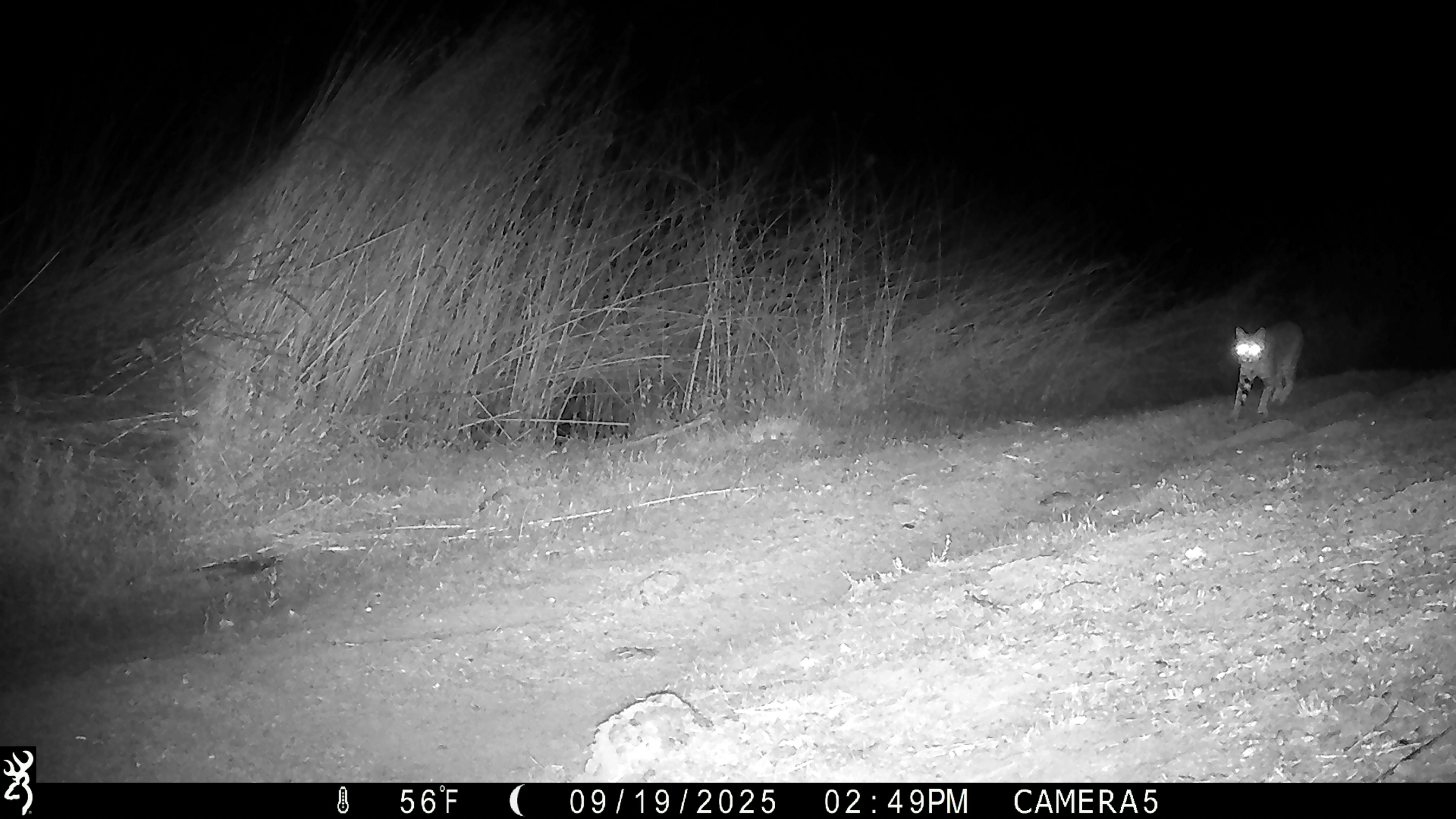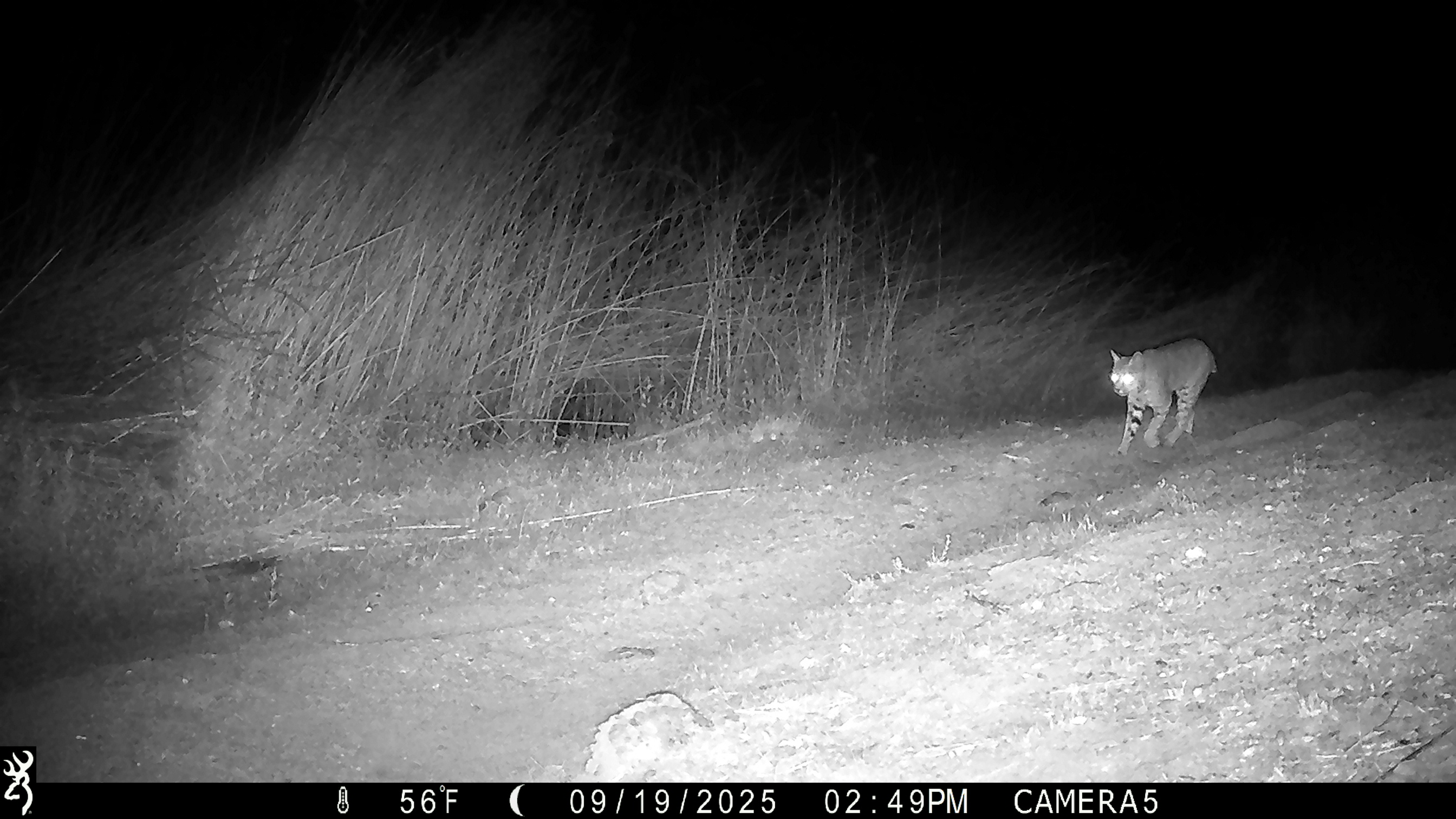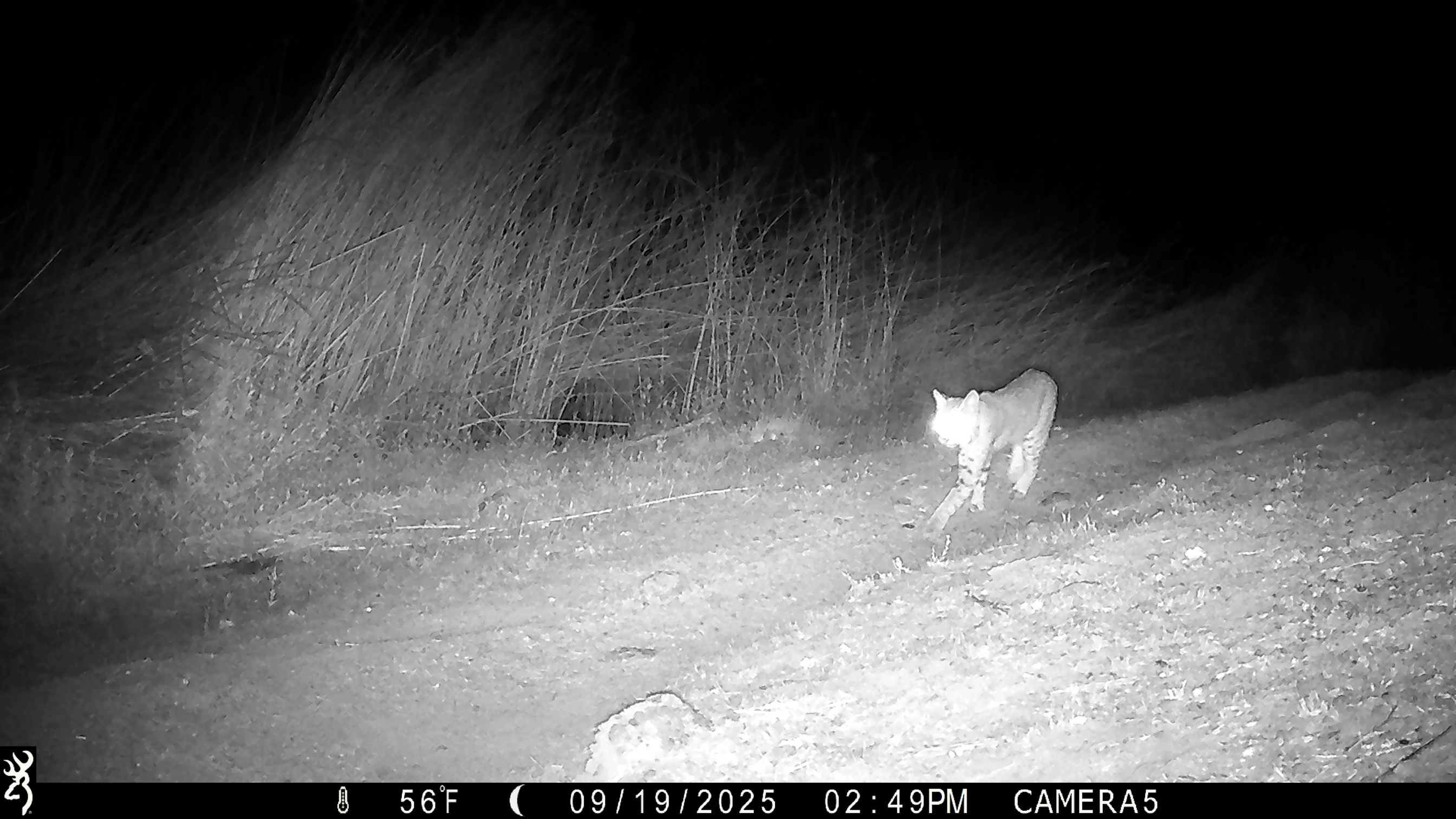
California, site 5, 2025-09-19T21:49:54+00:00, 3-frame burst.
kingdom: Animalia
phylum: Chordata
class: Mammalia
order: Carnivora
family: Felidae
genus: Lynx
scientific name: Lynx rufus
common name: bobcat